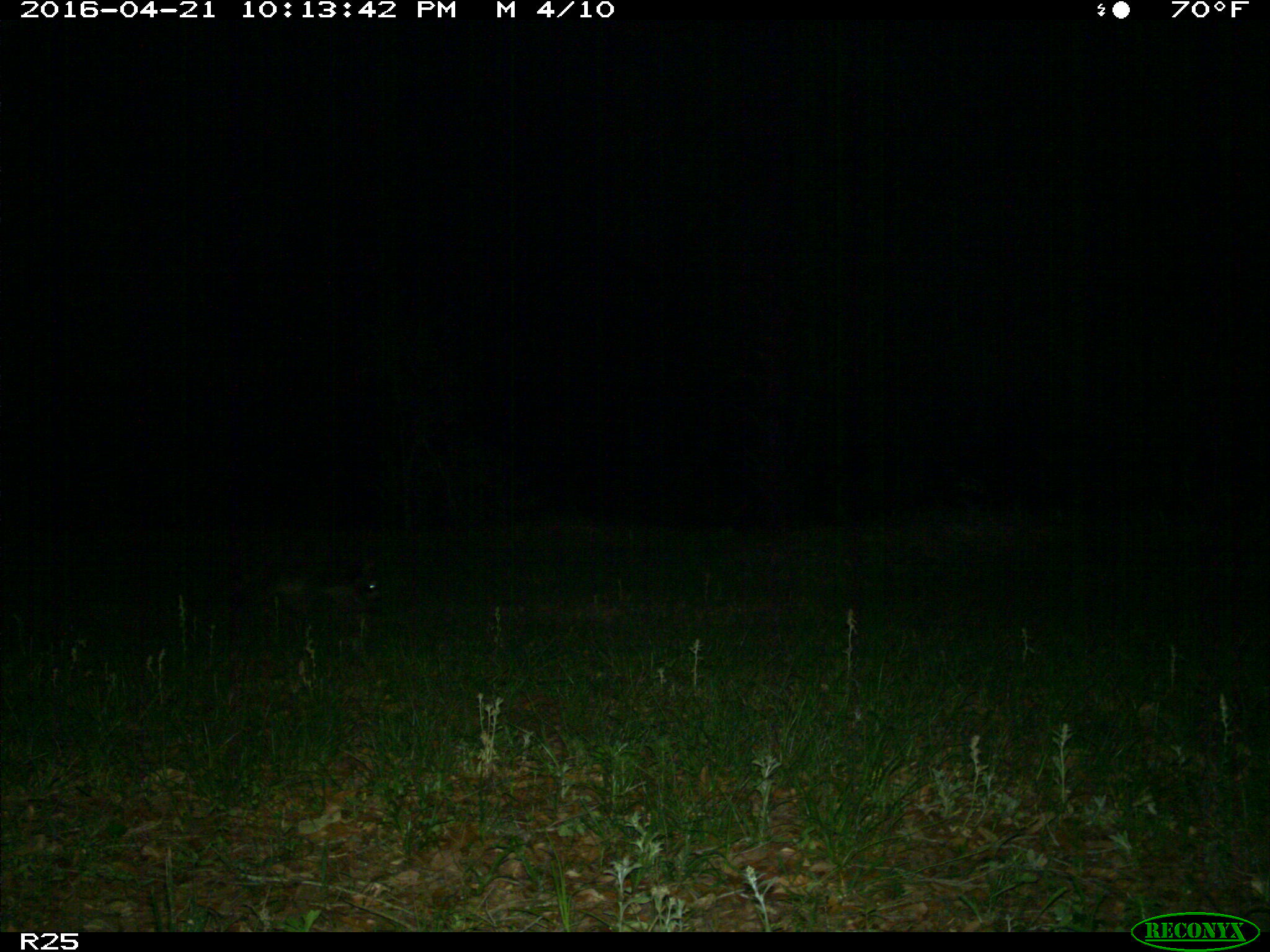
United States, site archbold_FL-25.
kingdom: Animalia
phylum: Chordata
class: Mammalia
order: Carnivora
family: Procyonidae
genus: Procyon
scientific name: Procyon lotor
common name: common raccoon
Procyon lotor (common raccoon).